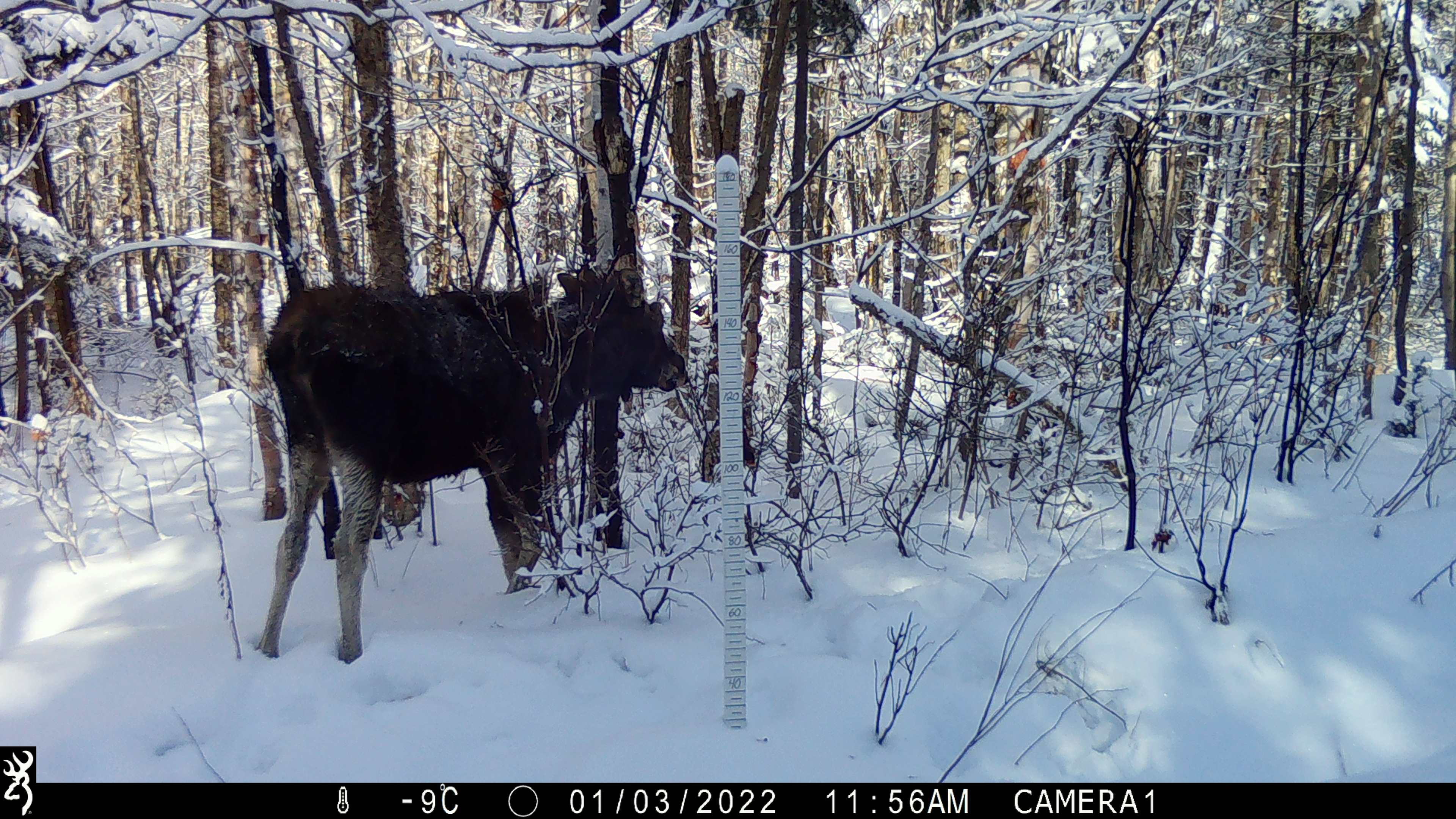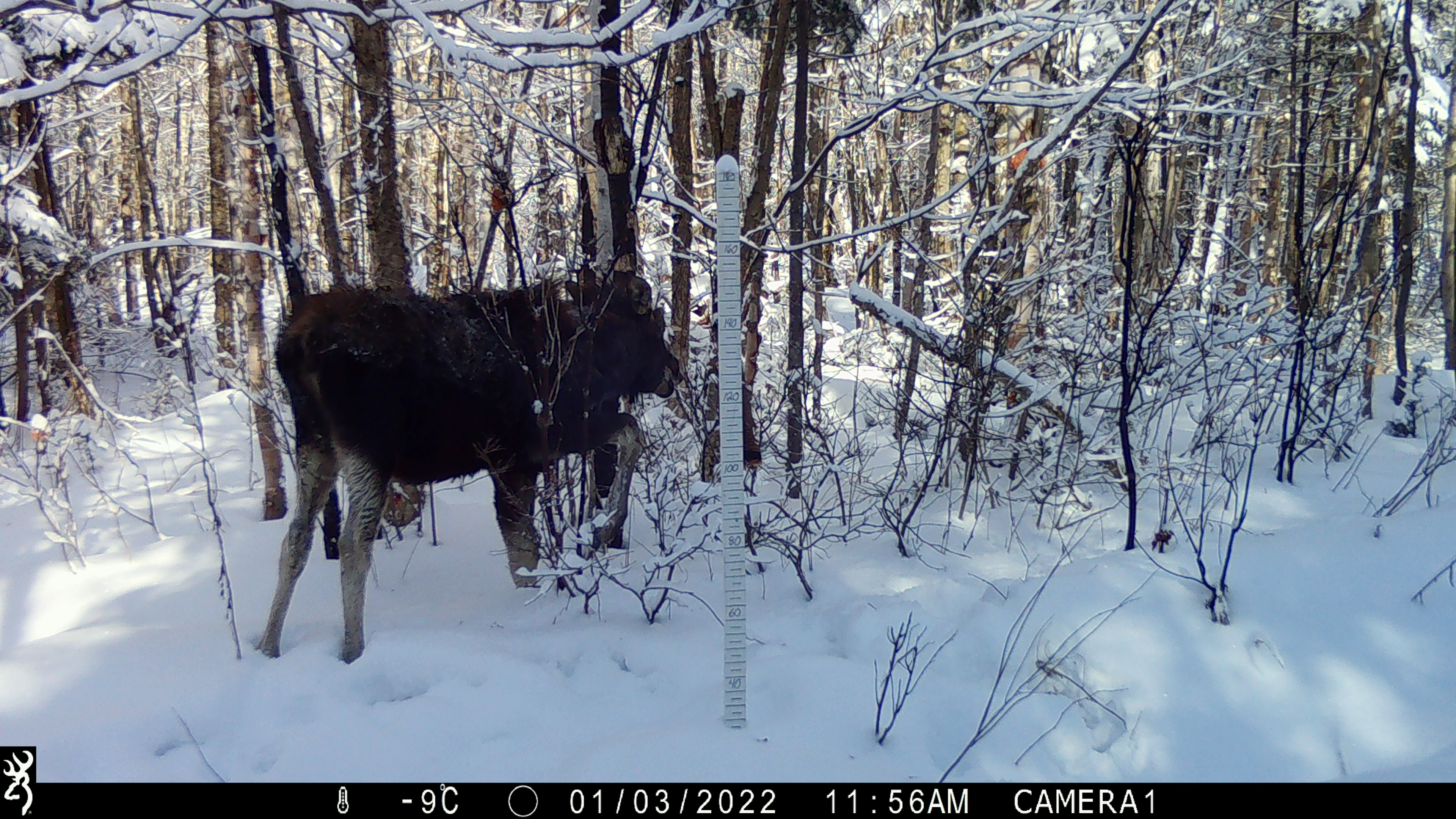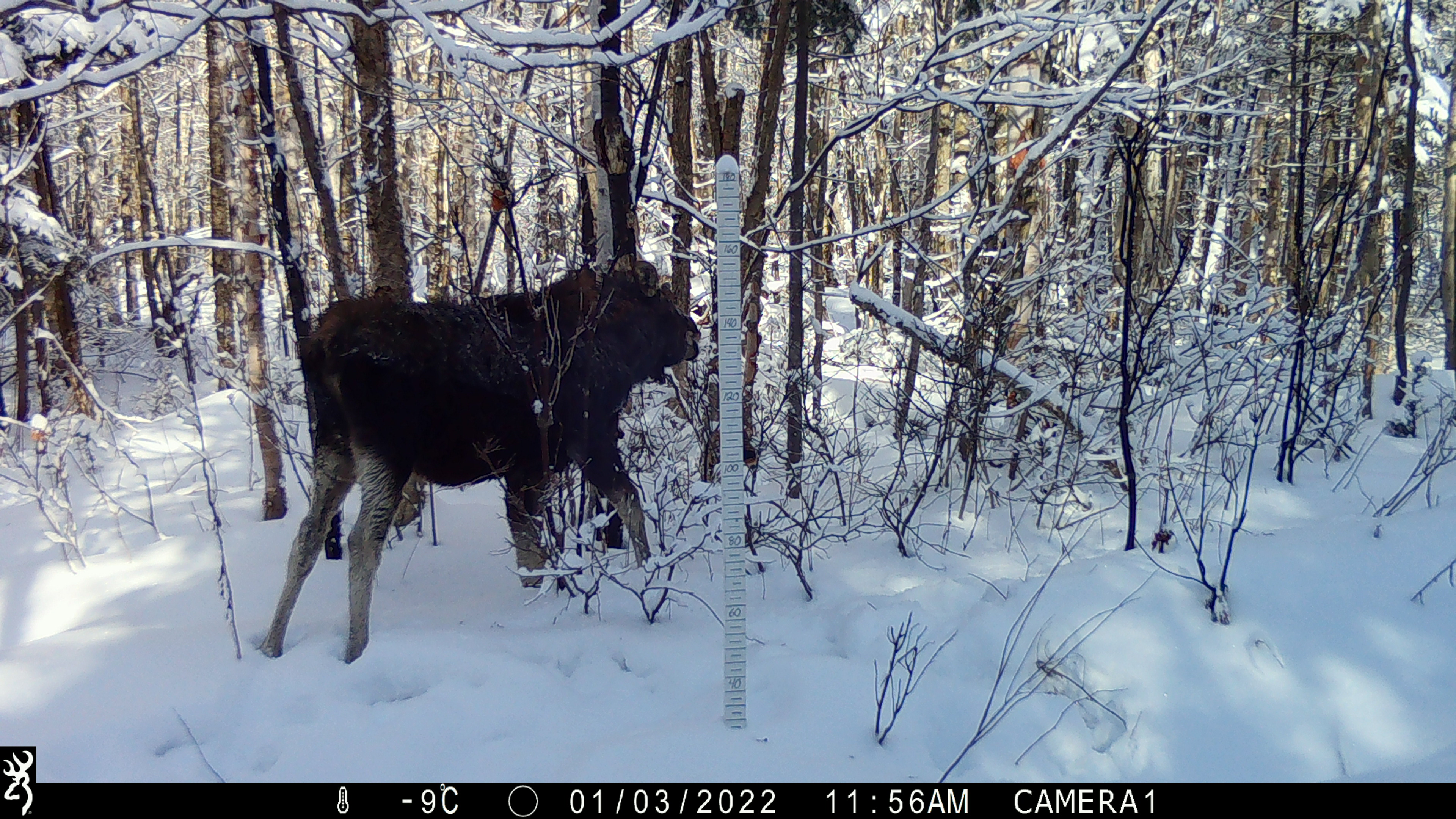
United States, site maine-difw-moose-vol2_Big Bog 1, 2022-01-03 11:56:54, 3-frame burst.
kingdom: Animalia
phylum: Chordata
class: Mammalia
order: Artiodactyla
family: Cervidae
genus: Alces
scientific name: Alces alces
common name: moose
Moose (Alces alces).